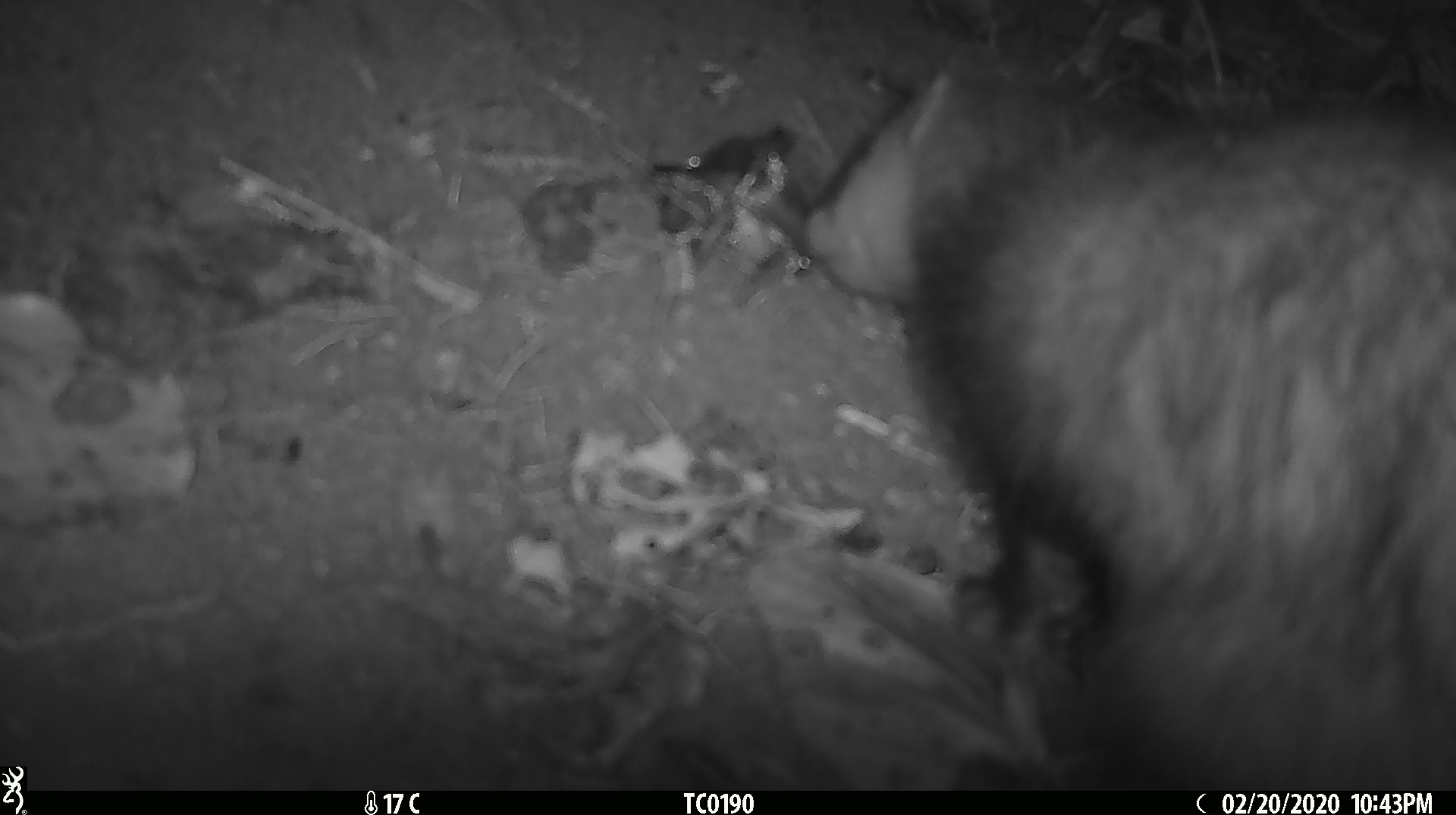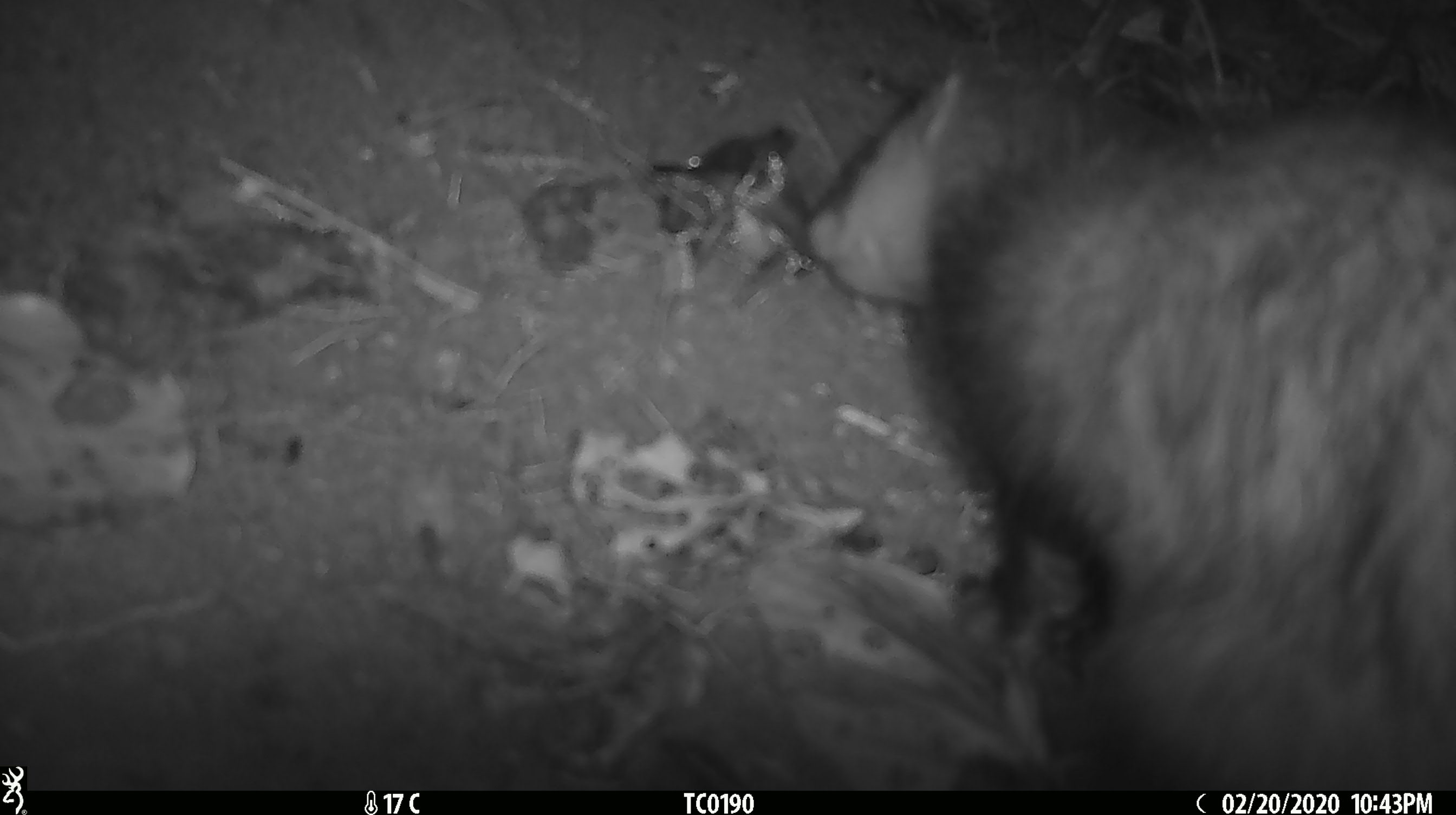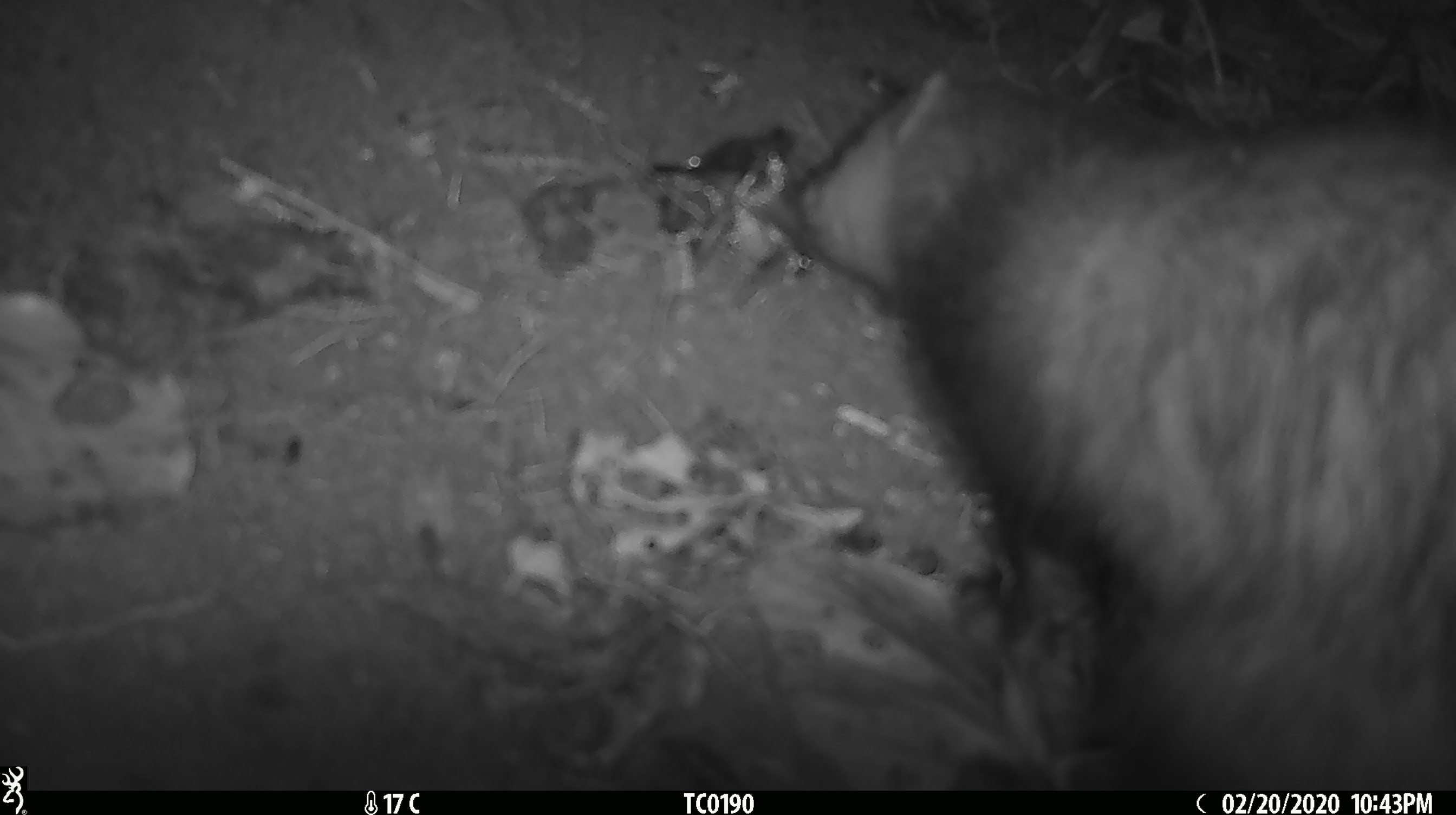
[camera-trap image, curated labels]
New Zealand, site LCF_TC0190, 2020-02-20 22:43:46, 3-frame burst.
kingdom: Animalia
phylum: Chordata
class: Mammalia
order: Carnivora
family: Mustelidae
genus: Mustela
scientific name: Mustela furo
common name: ferret